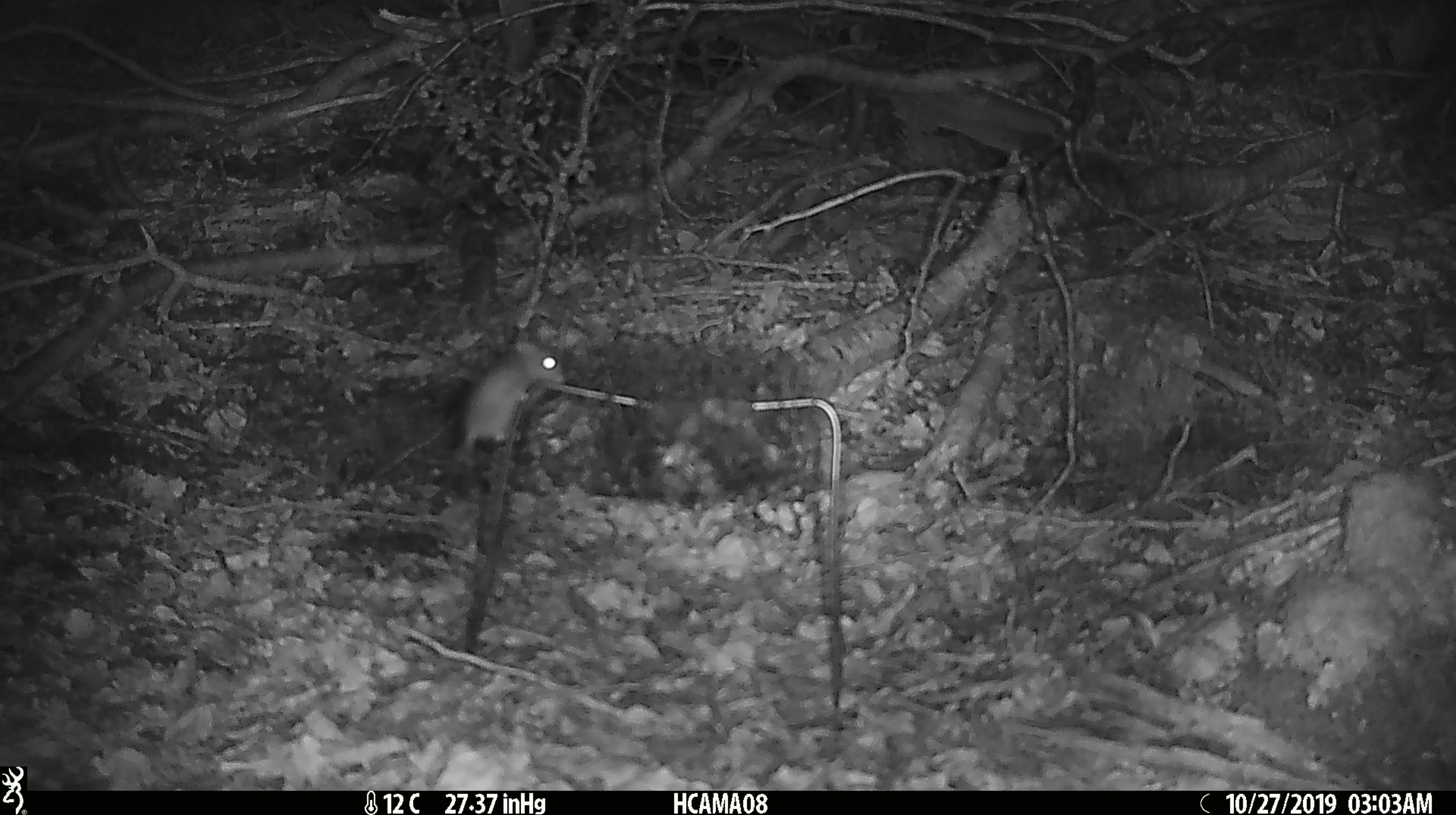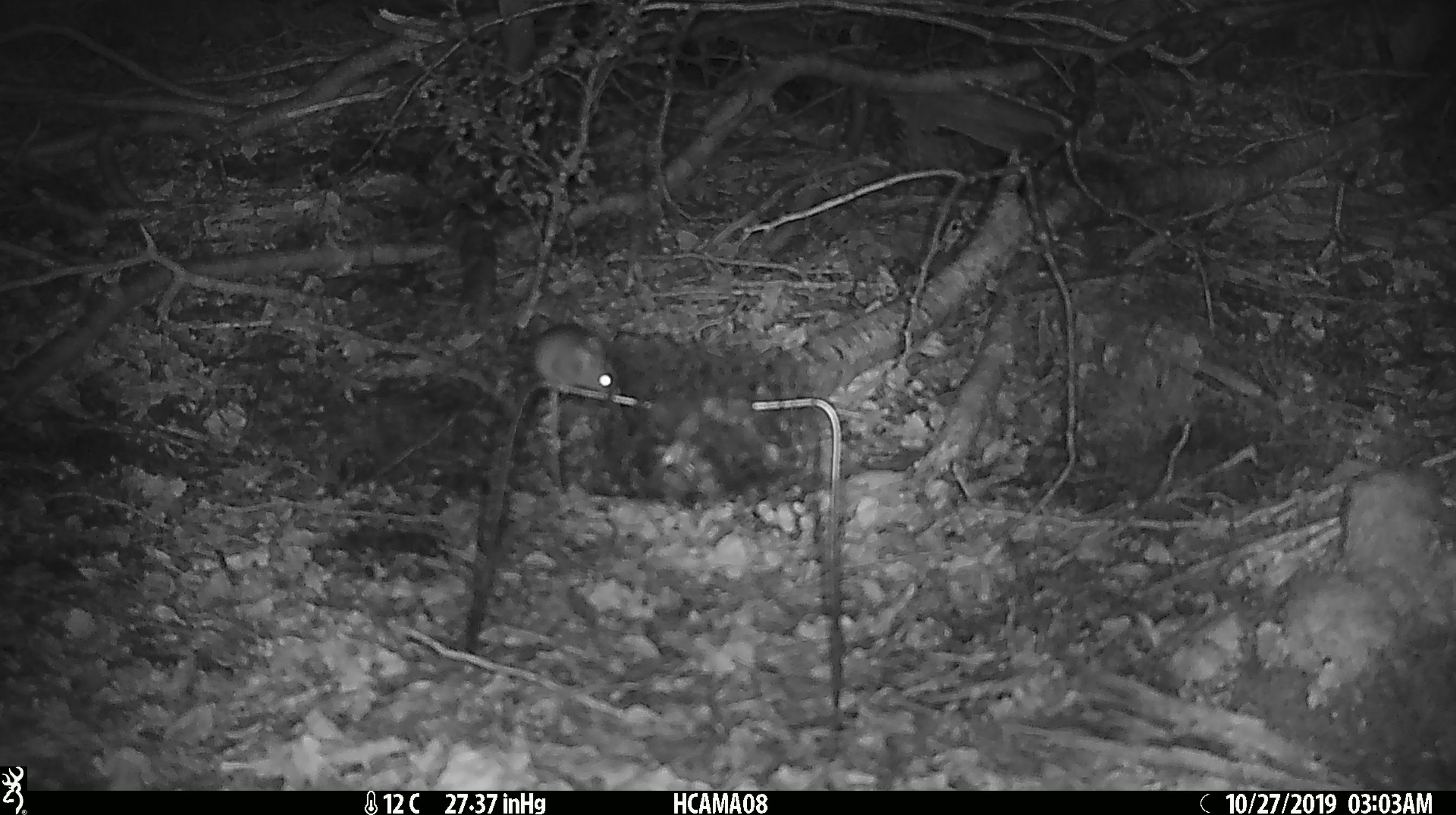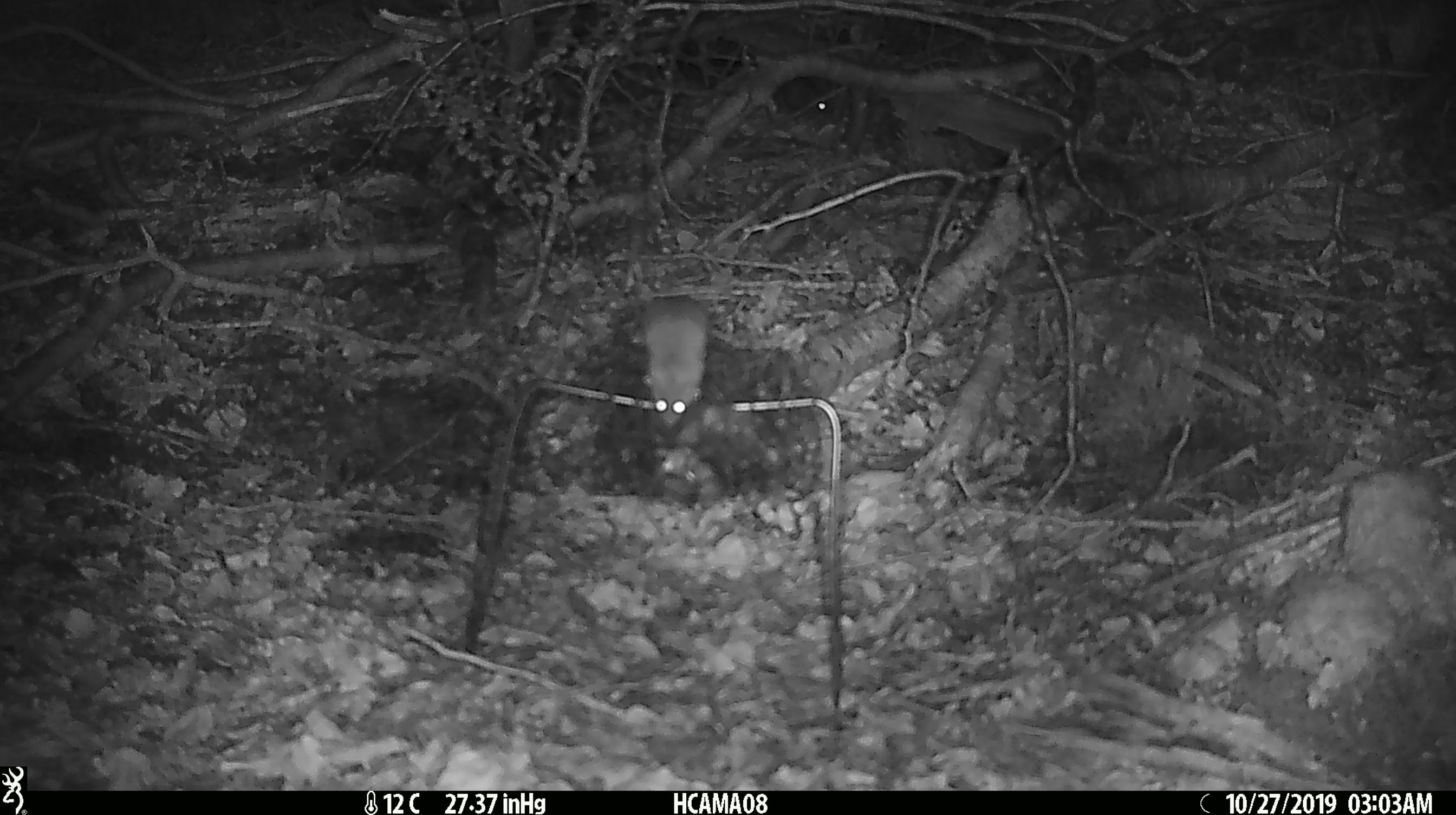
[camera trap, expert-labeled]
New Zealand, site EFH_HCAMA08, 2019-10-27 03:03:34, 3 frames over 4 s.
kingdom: Animalia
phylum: Chordata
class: Mammalia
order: Rodentia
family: Muridae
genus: Mus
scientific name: Mus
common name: mouse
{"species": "mouse (Mus)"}